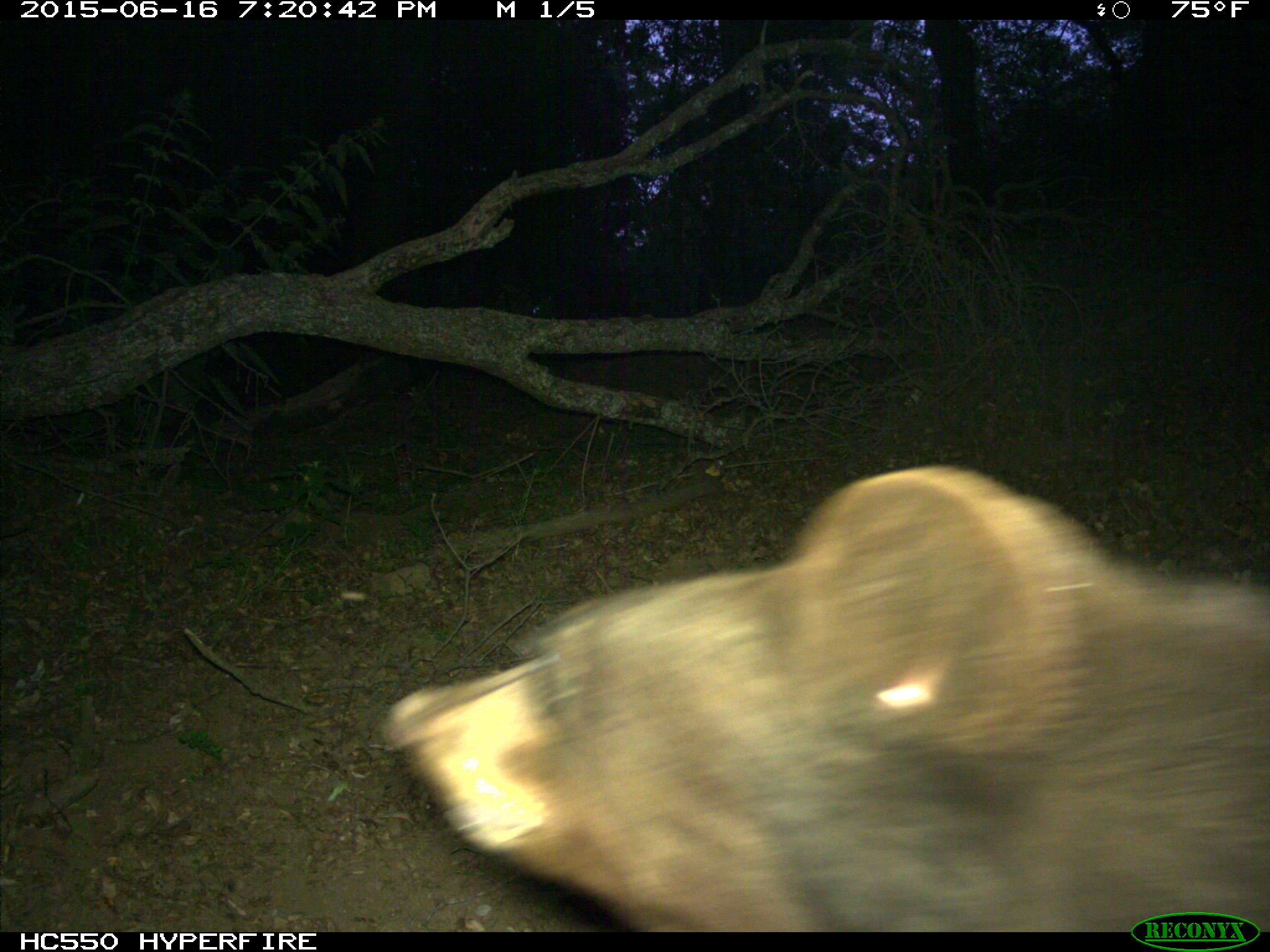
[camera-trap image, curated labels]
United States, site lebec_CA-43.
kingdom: Animalia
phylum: Chordata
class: Mammalia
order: Carnivora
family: Ursidae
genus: Ursus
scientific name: Ursus americanus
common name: american black bear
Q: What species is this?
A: Ursus americanus (american black bear).